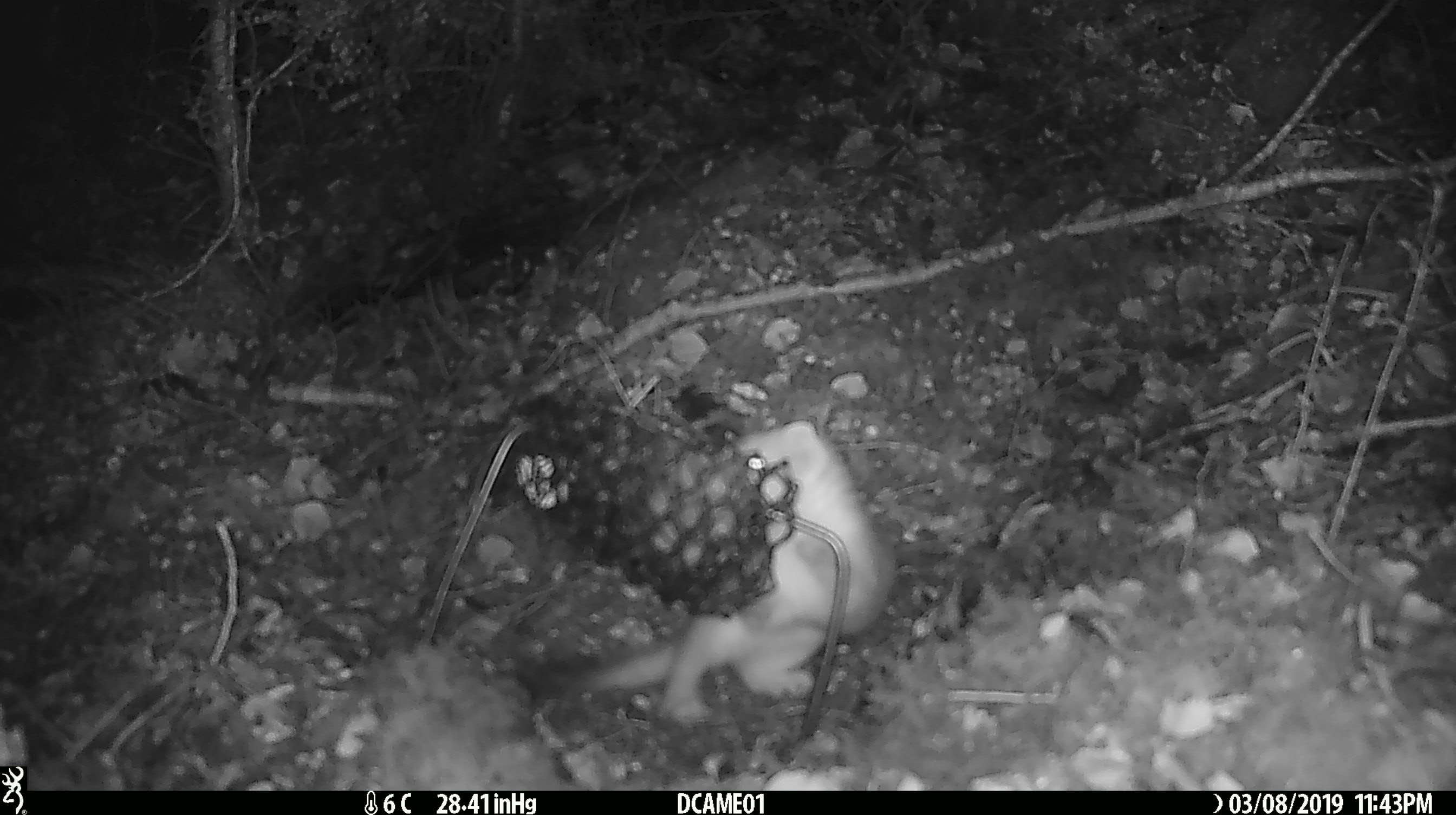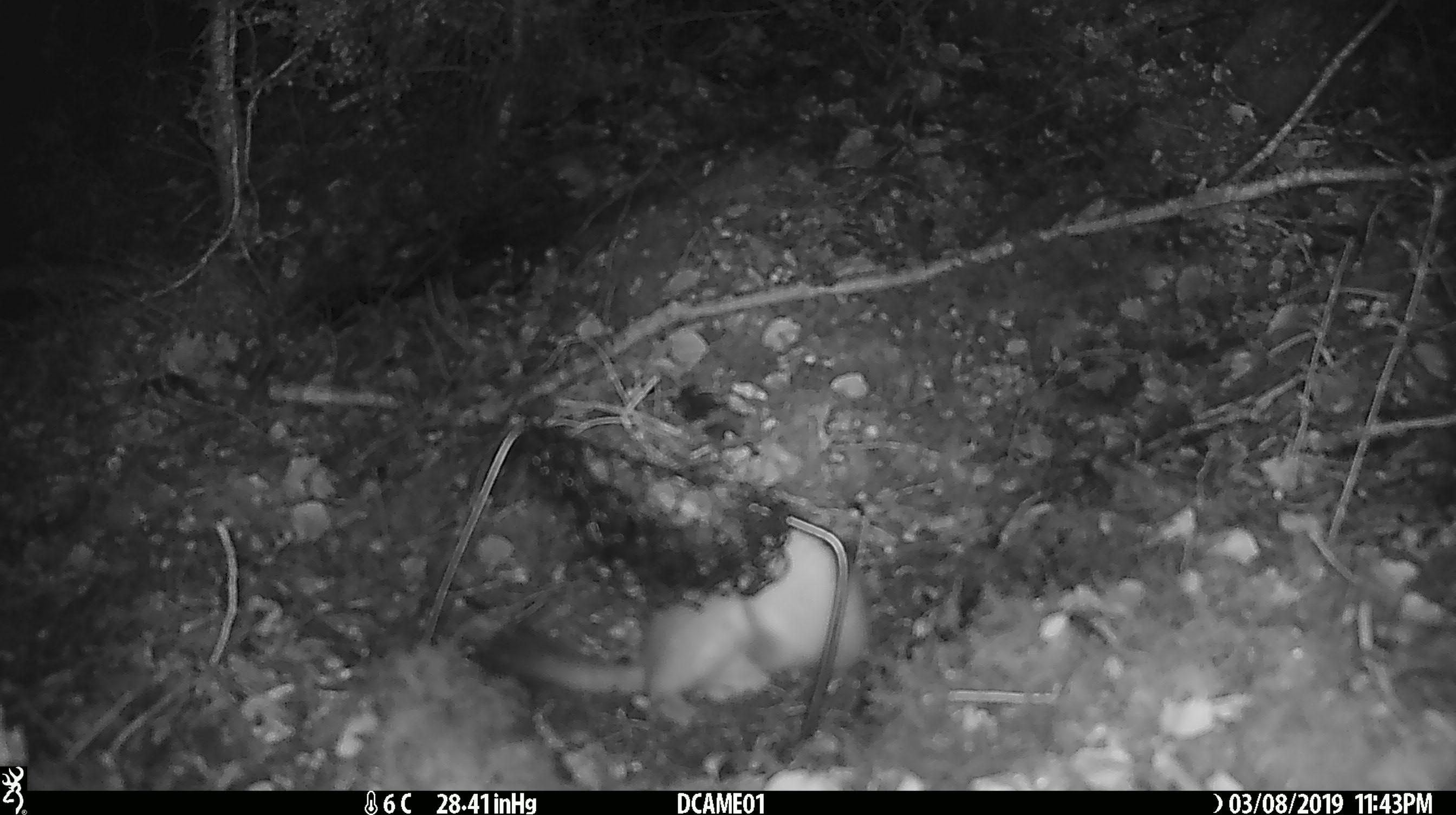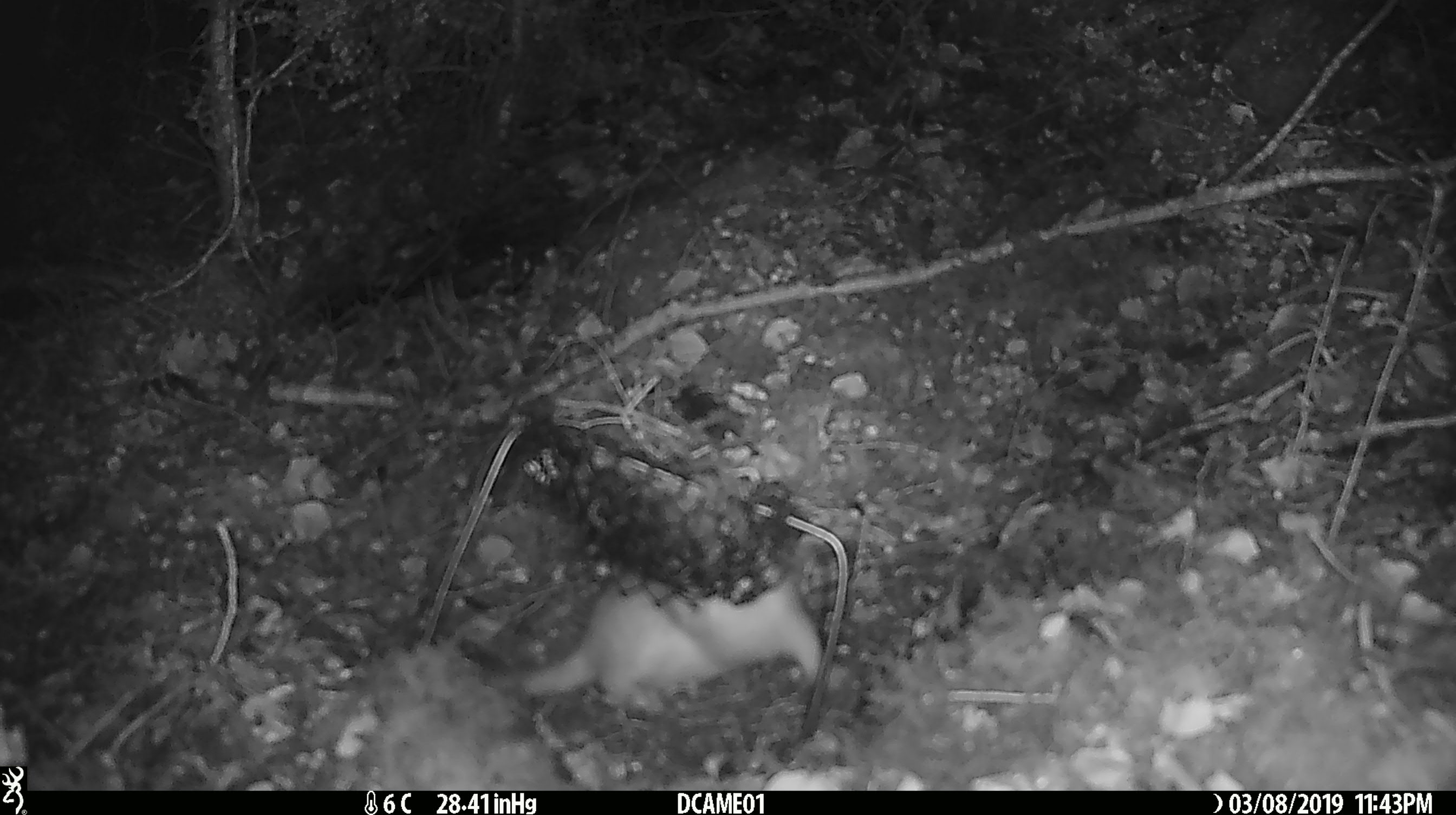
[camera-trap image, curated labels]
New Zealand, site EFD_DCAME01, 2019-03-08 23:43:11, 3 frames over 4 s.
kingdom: Animalia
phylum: Chordata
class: Mammalia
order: Carnivora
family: Mustelidae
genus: Mustela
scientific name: Mustela erminea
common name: stoat